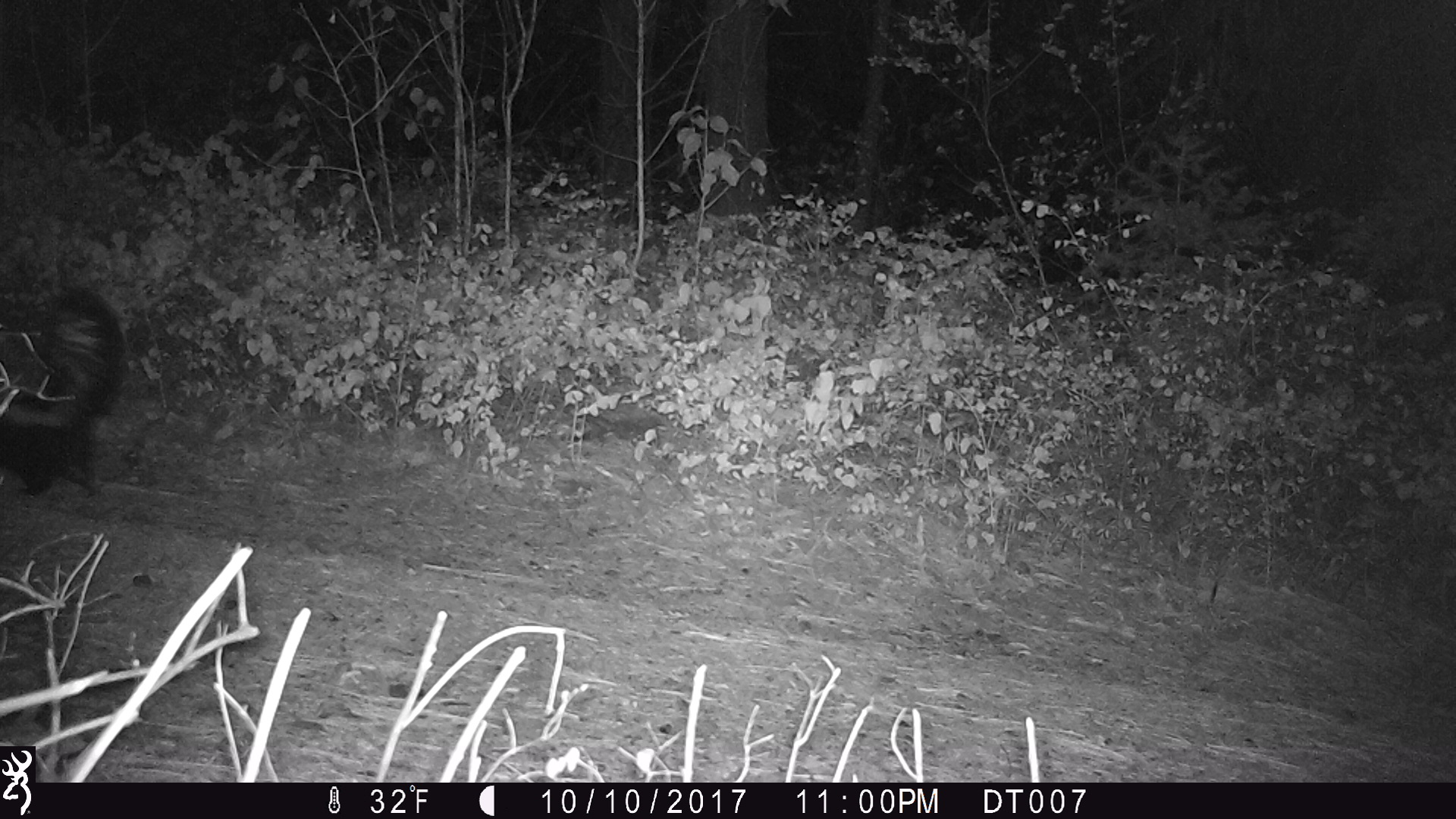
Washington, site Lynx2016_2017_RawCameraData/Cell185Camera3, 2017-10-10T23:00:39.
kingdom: Animalia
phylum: Chordata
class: Mammalia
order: Carnivora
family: Mephitidae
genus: Mephitis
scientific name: Mephitis mephitis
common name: striped skunk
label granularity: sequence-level